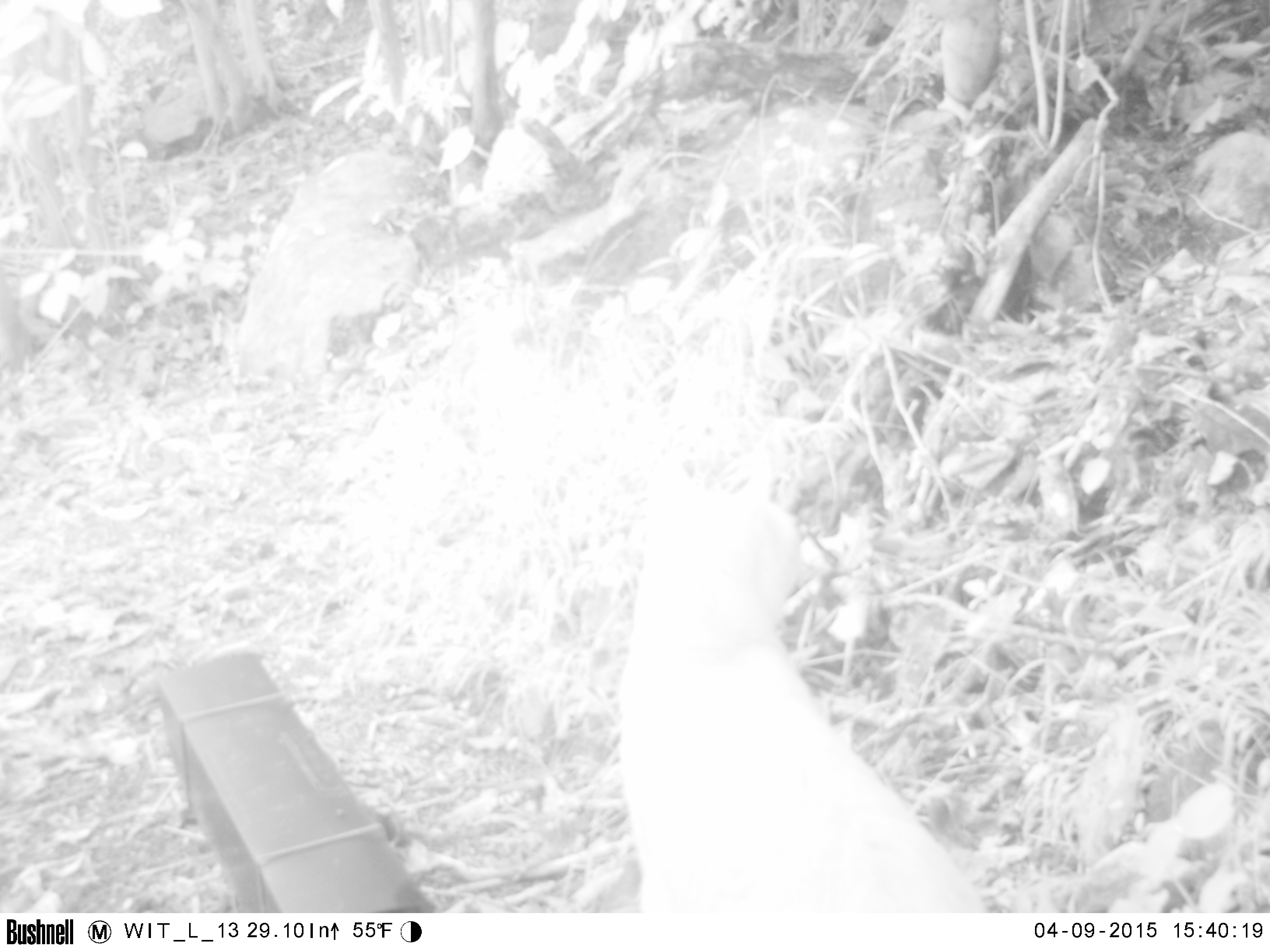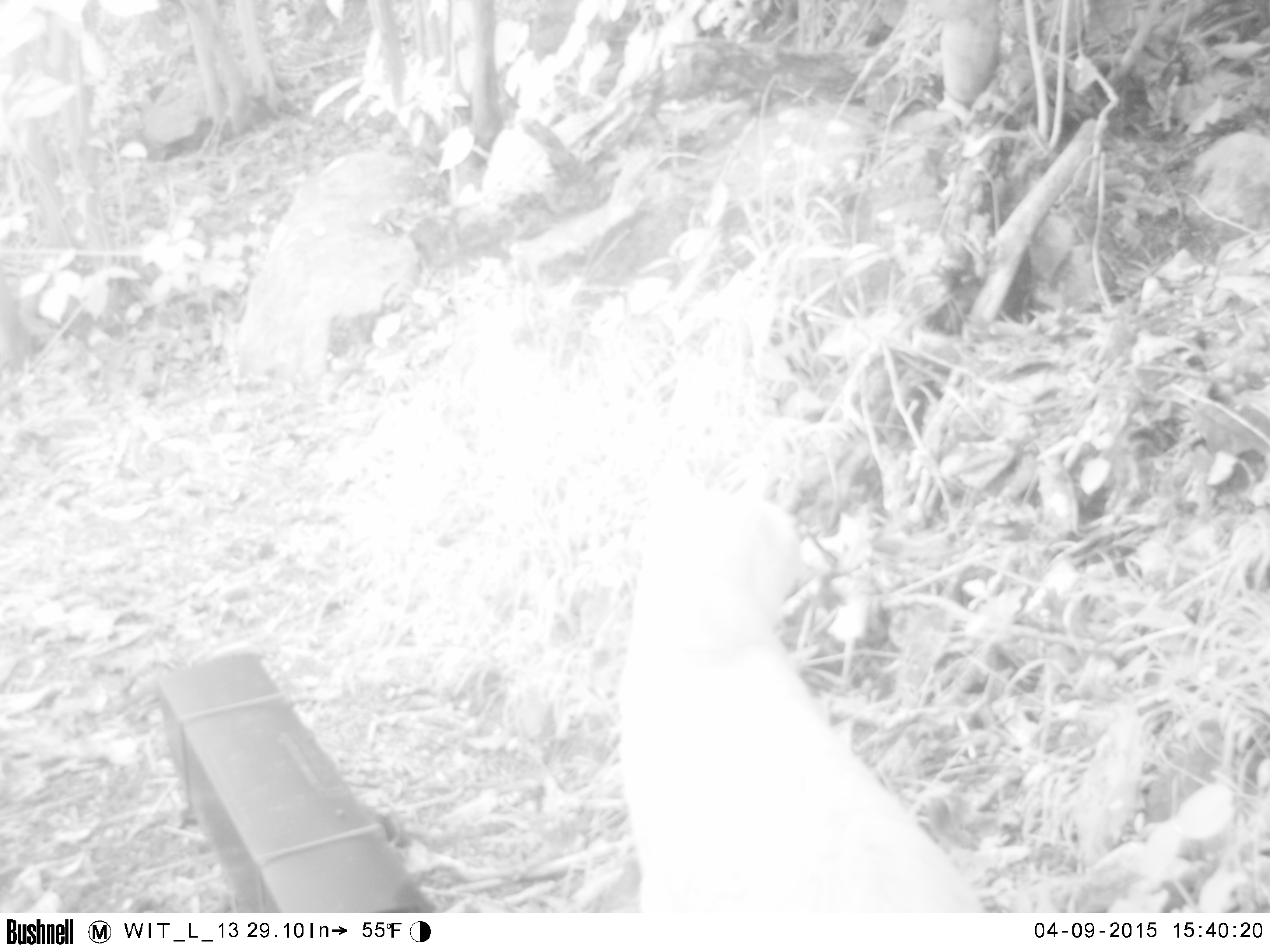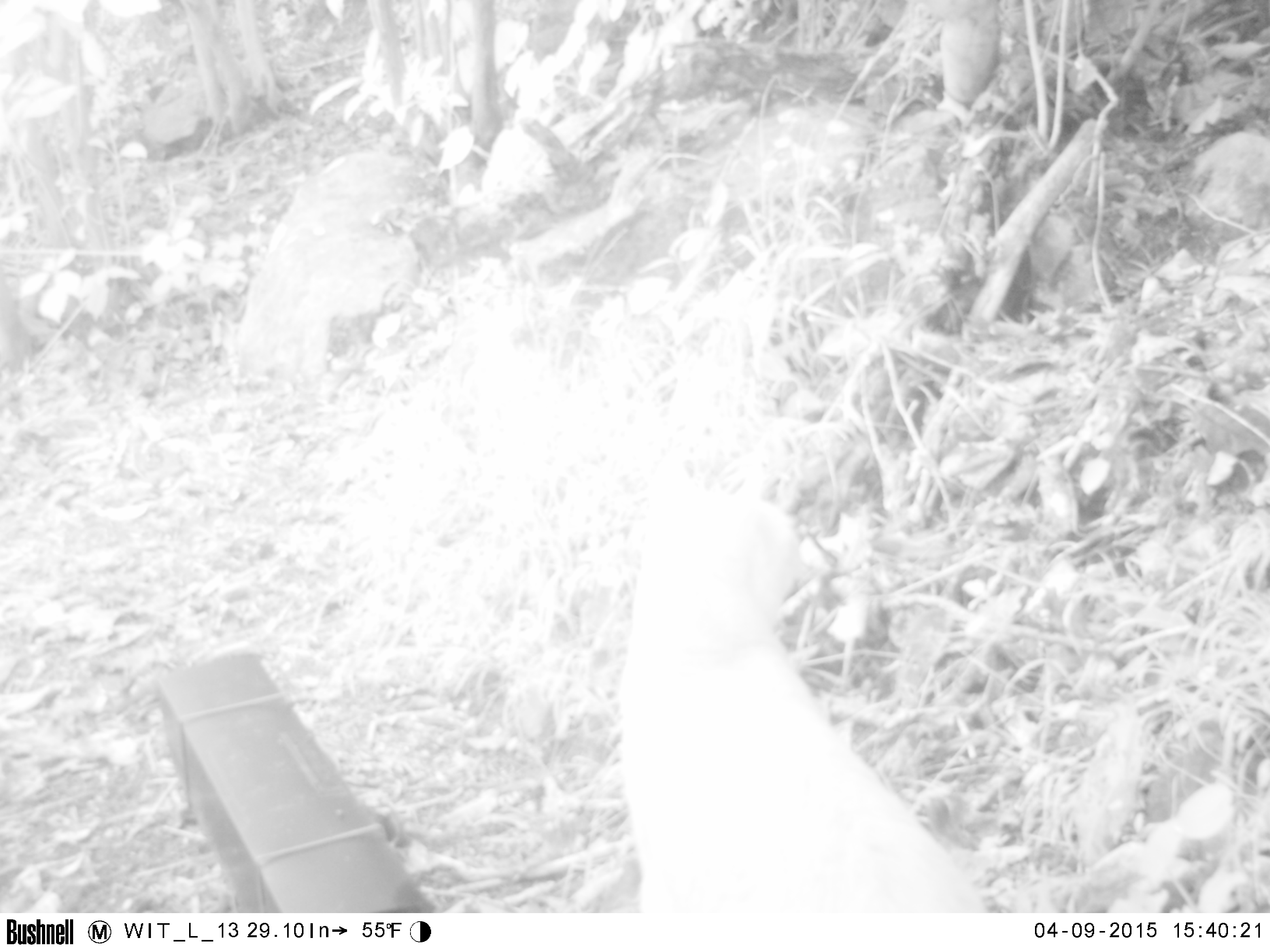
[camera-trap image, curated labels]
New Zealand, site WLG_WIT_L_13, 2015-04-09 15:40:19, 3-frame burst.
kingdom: Animalia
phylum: Chordata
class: Mammalia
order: Carnivora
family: Felidae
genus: Felis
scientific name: Felis catus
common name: domestic cat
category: cat